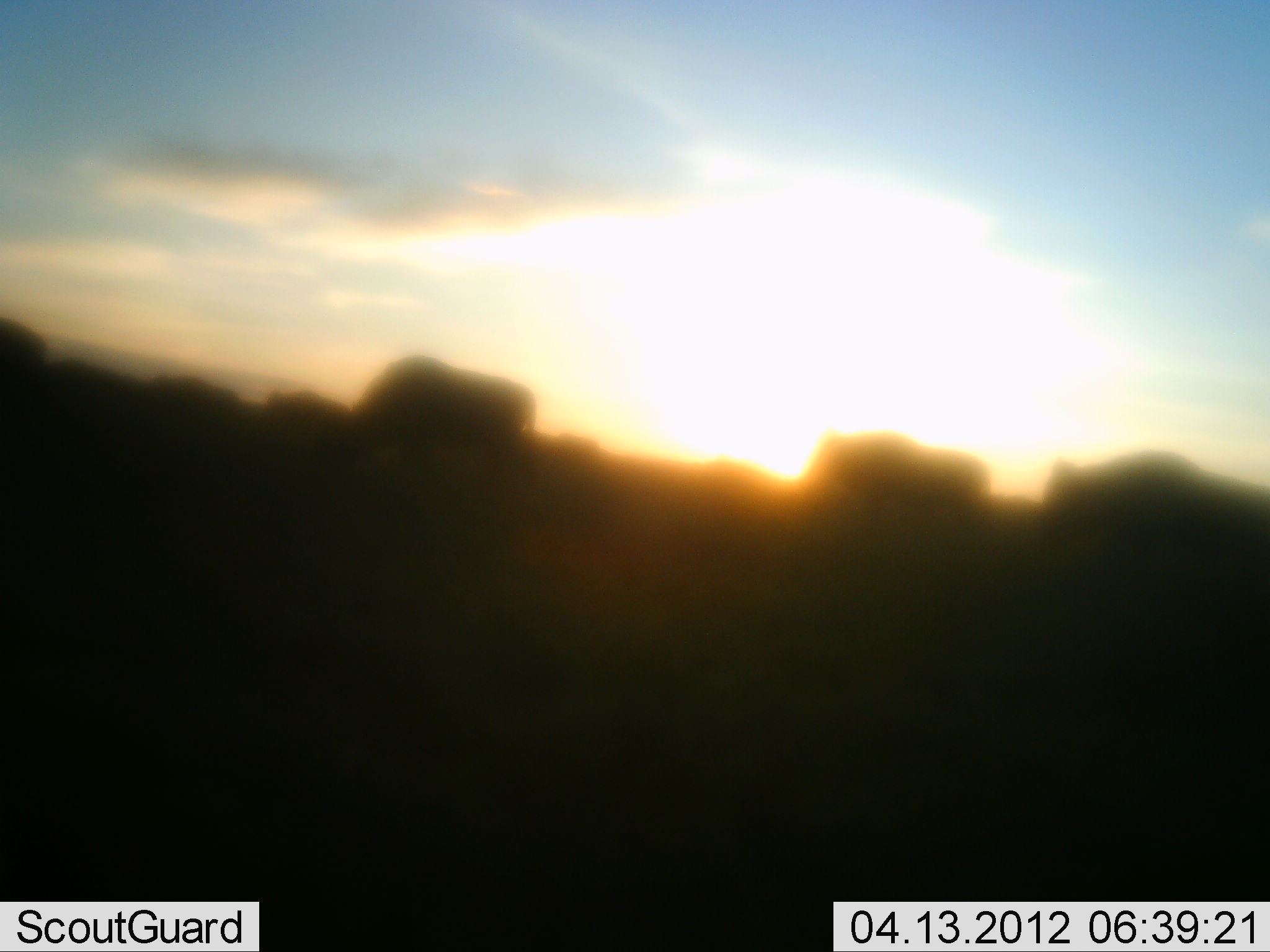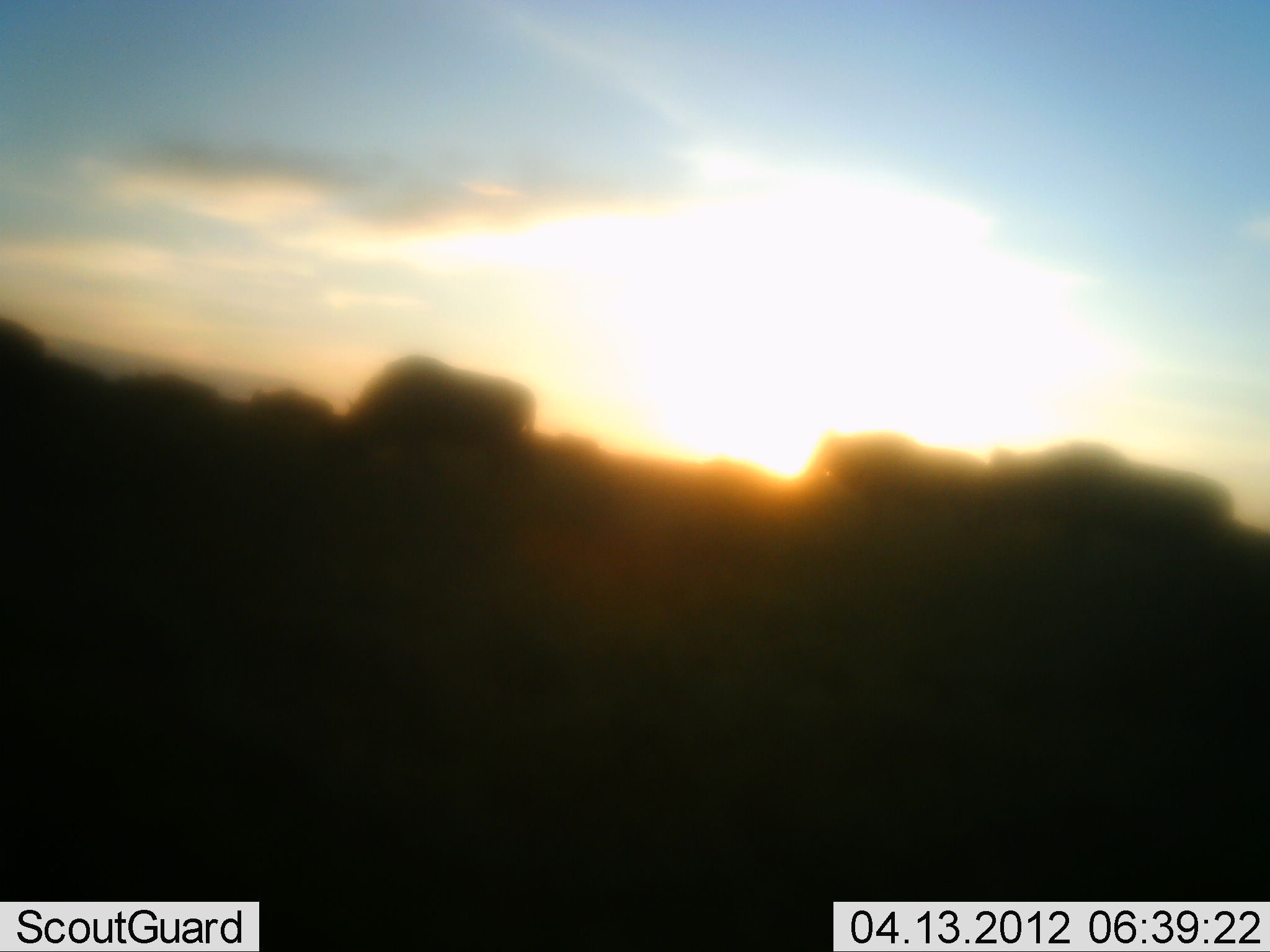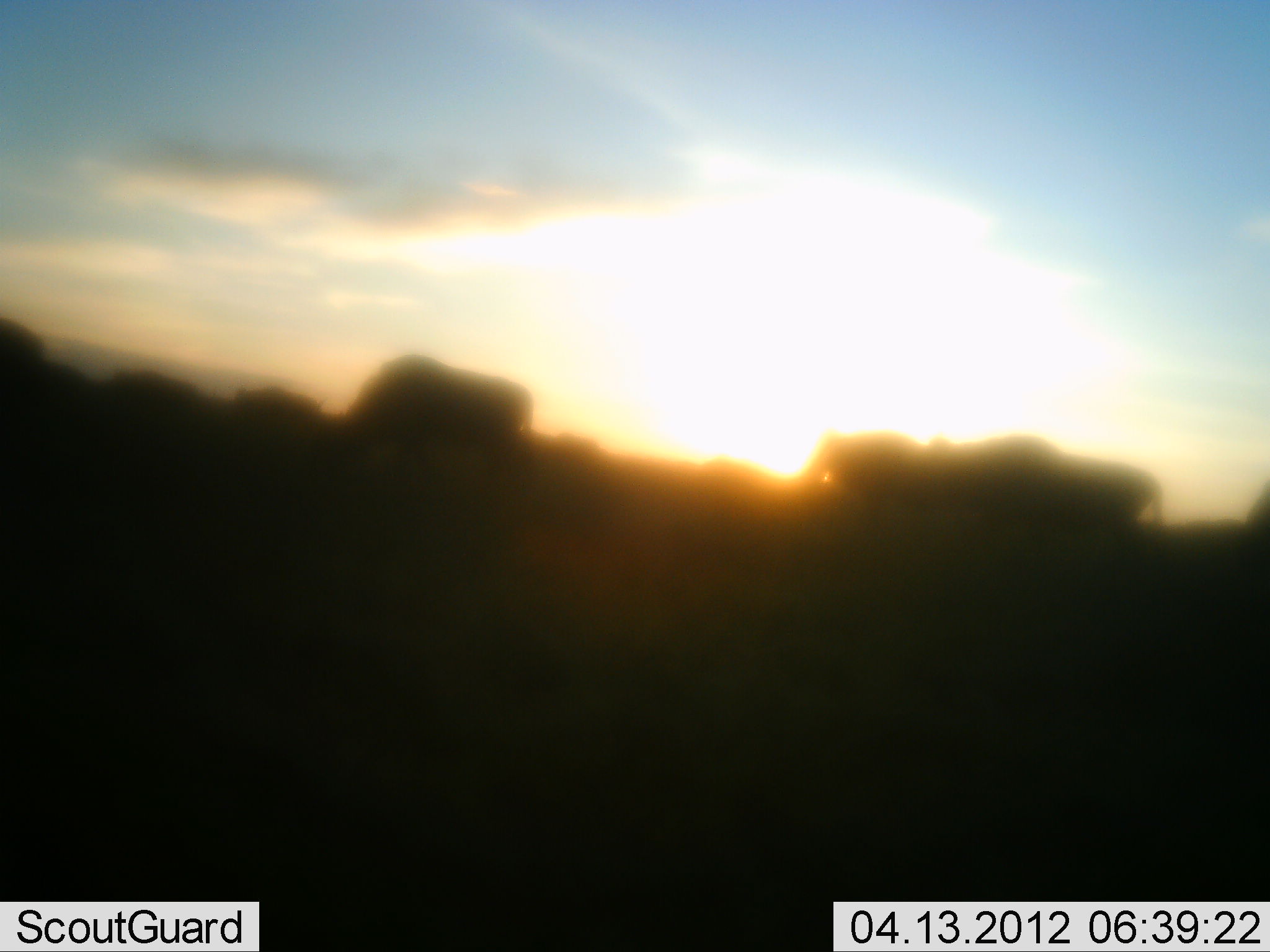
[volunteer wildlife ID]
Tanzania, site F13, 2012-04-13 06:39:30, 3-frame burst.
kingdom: Animalia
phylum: Chordata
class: Mammalia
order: Artiodactyla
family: Bovidae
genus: Connochaetes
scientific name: Connochaetes taurinus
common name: blue wildebeest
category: wildebeest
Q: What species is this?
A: Wildebeest (blue wildebeest) (Connochaetes taurinus).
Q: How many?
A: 8.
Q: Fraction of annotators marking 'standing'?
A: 35%.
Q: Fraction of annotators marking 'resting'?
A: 0%.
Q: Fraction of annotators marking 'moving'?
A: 96%.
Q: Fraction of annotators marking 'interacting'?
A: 0%.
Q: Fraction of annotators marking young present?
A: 0%.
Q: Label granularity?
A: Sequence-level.